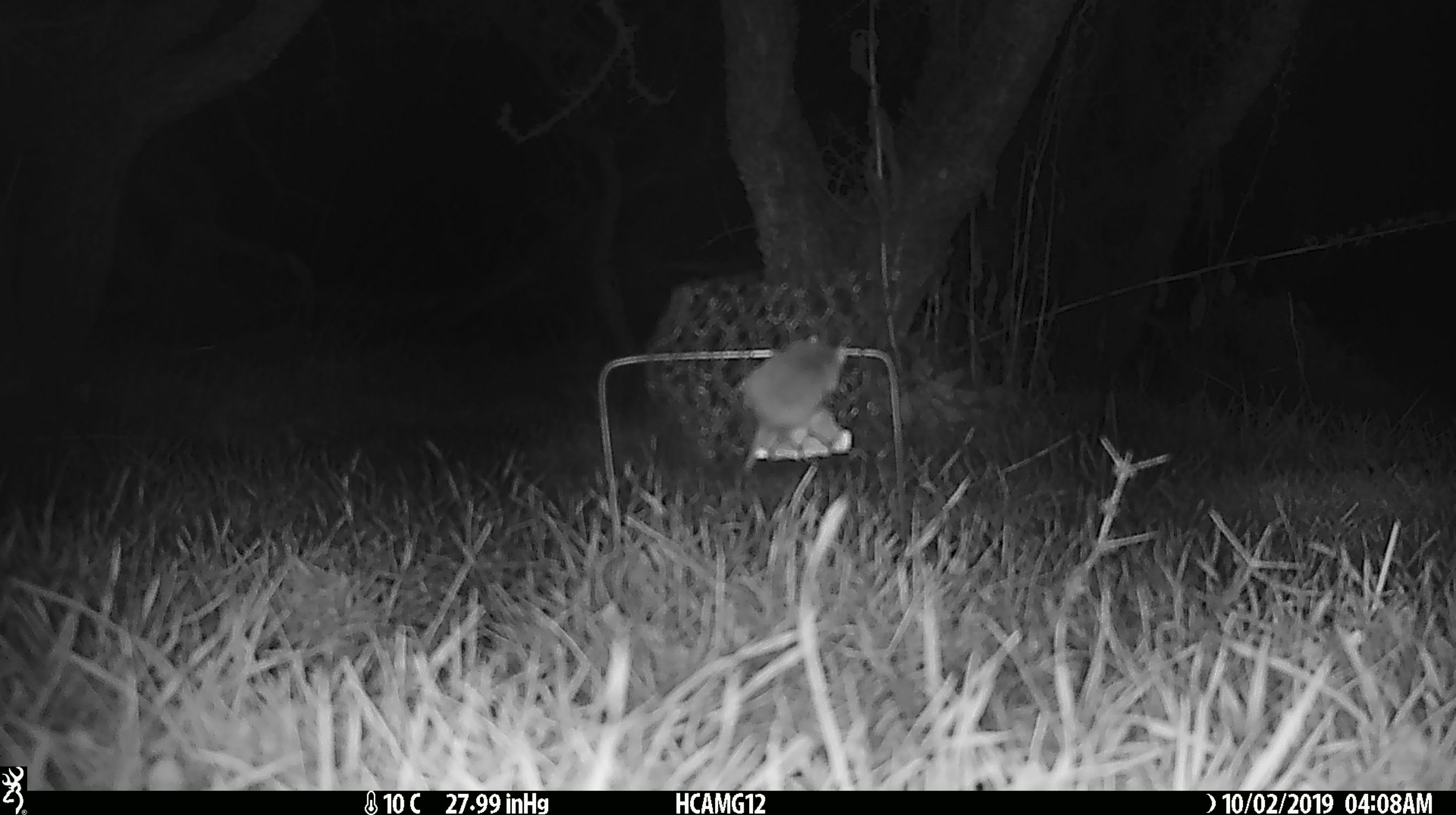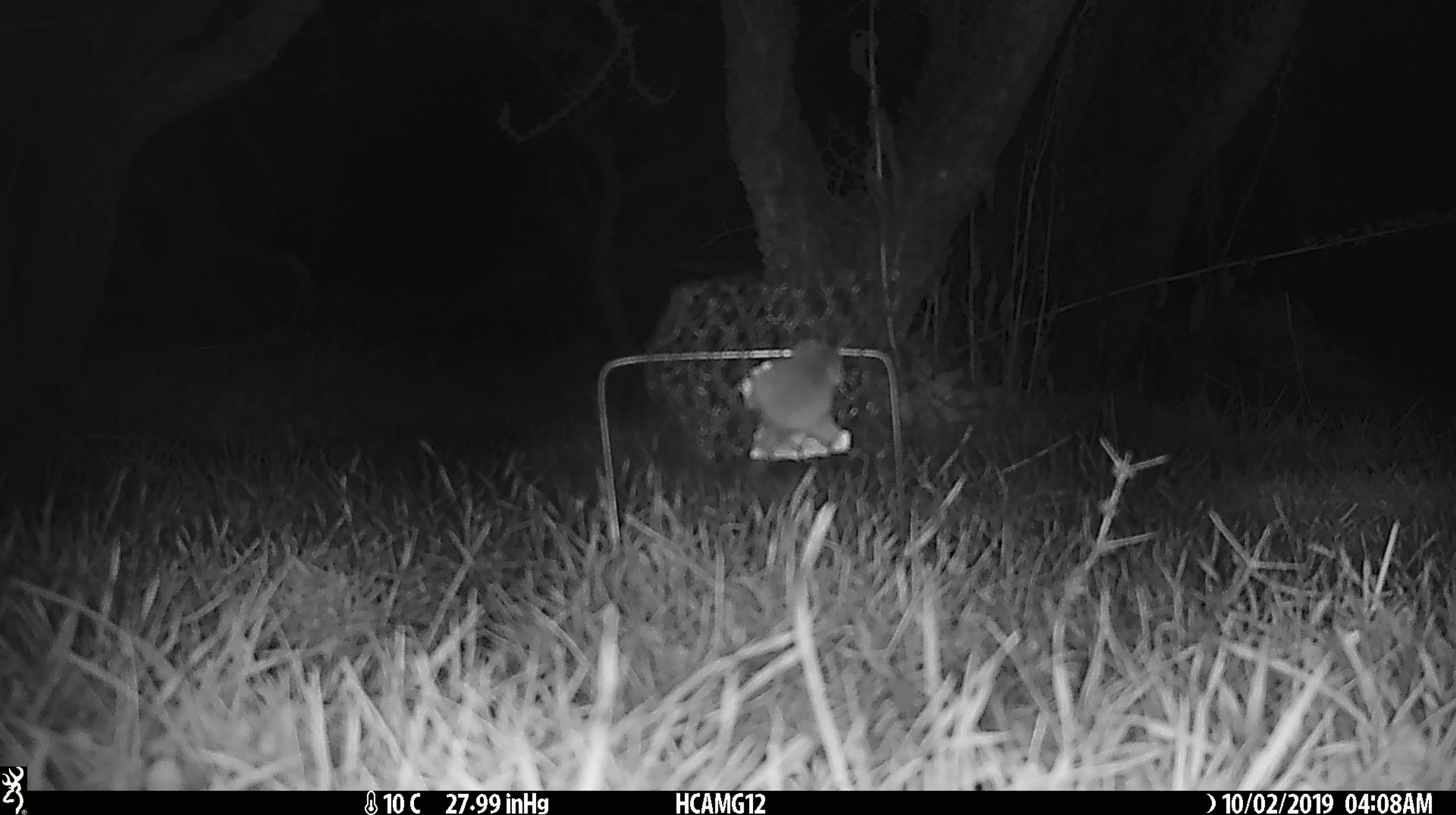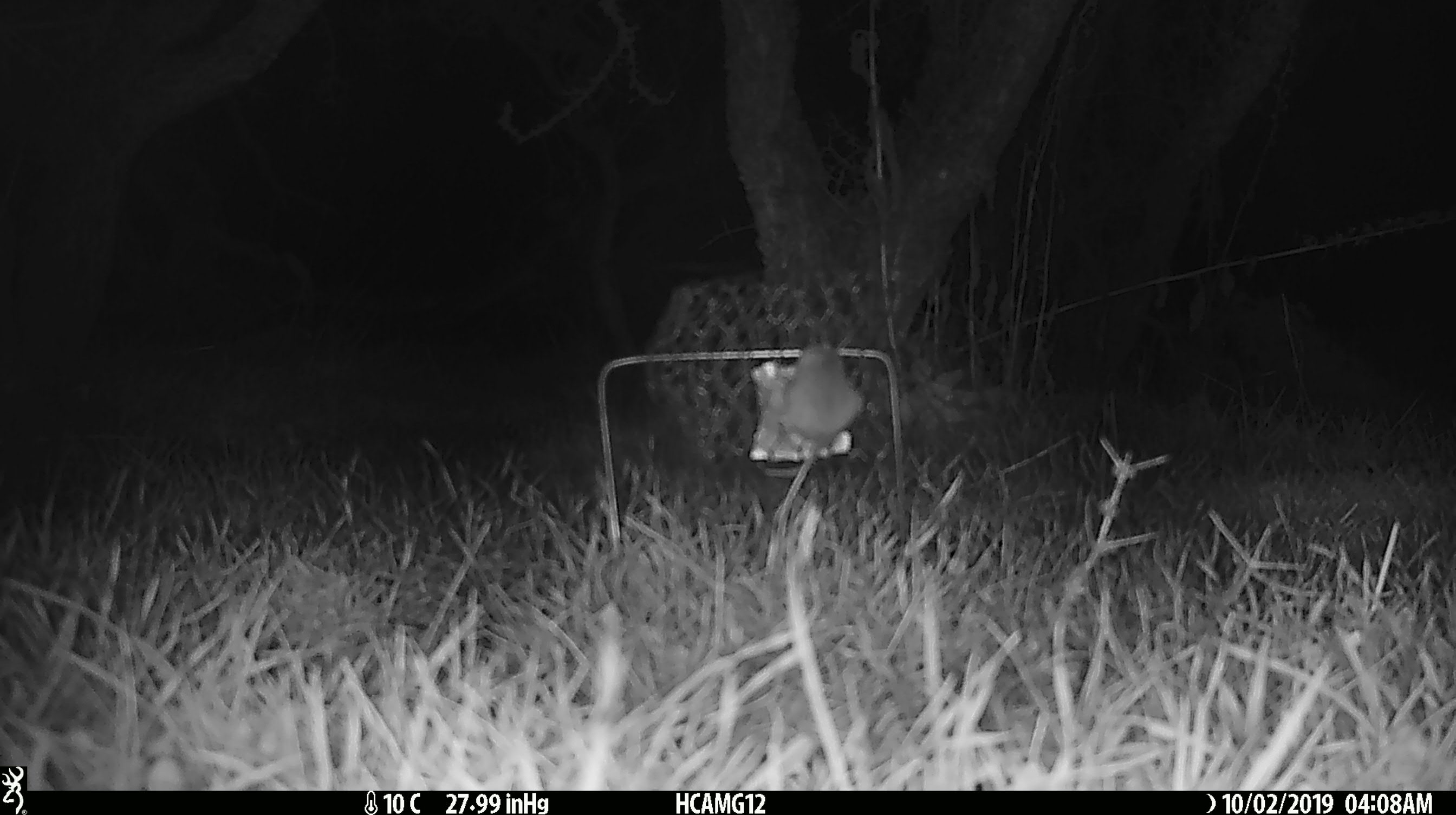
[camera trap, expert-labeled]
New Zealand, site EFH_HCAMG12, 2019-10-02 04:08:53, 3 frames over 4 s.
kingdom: Animalia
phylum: Chordata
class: Mammalia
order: Rodentia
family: Muridae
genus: Mus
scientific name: Mus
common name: mouse